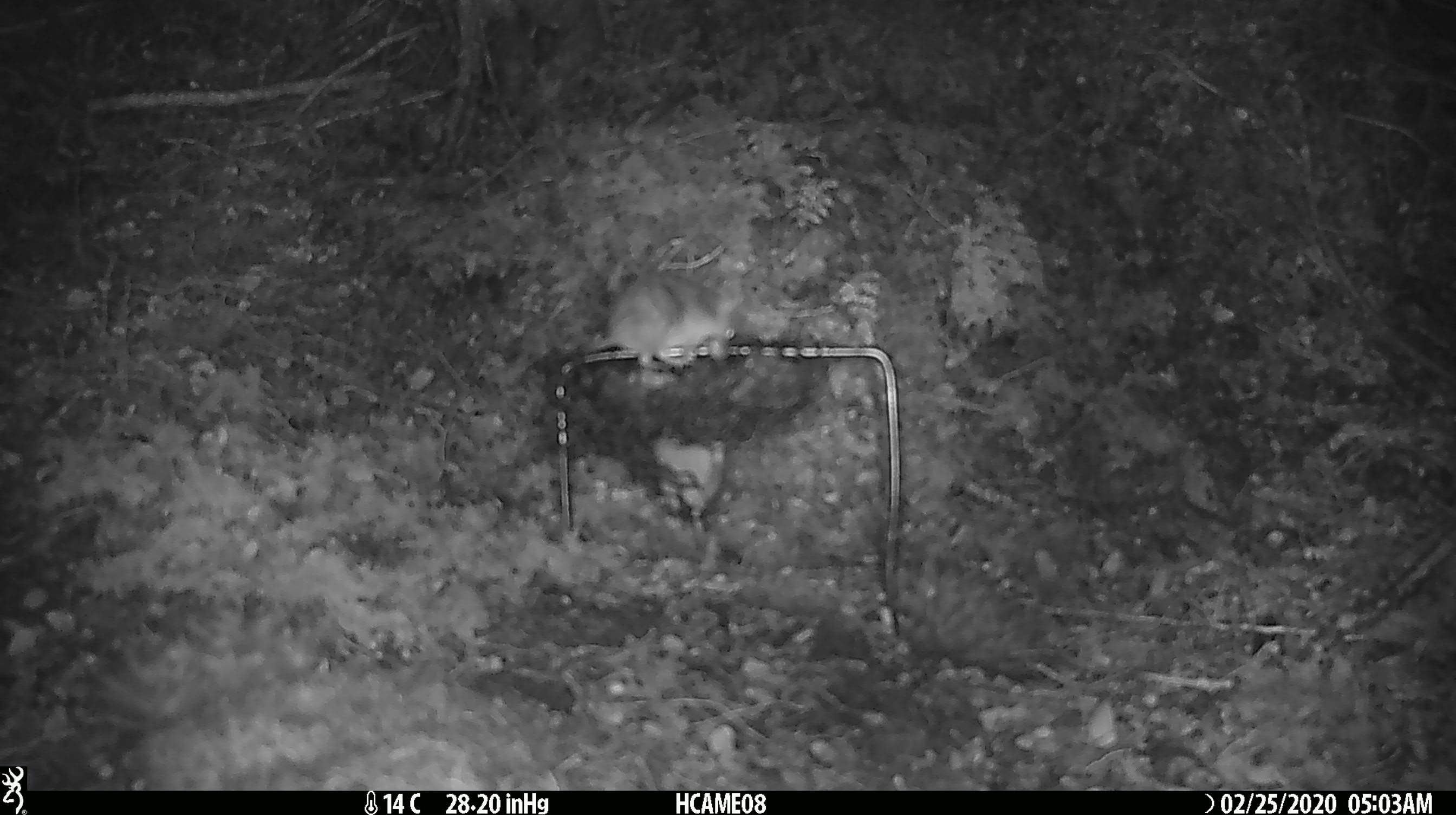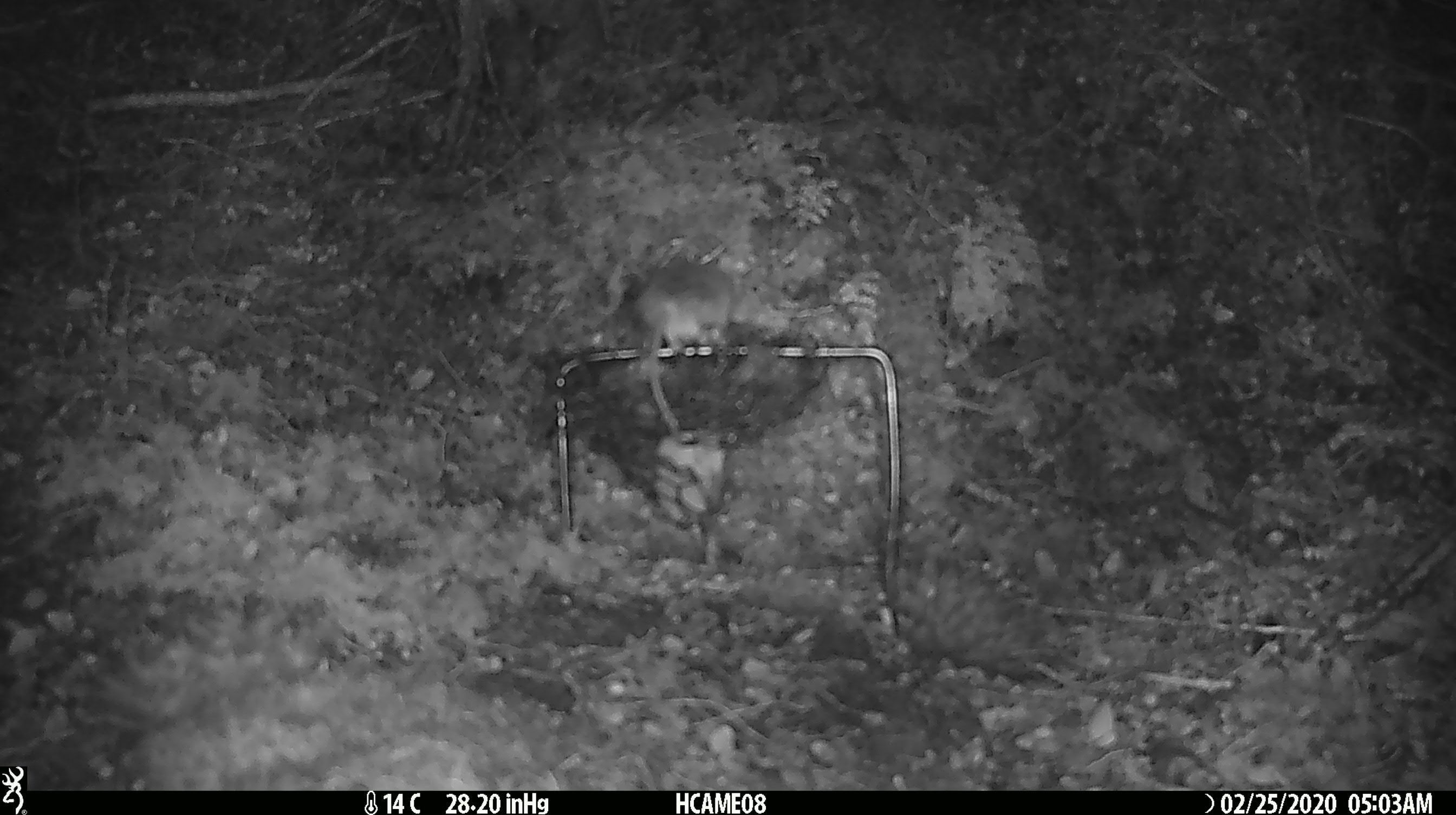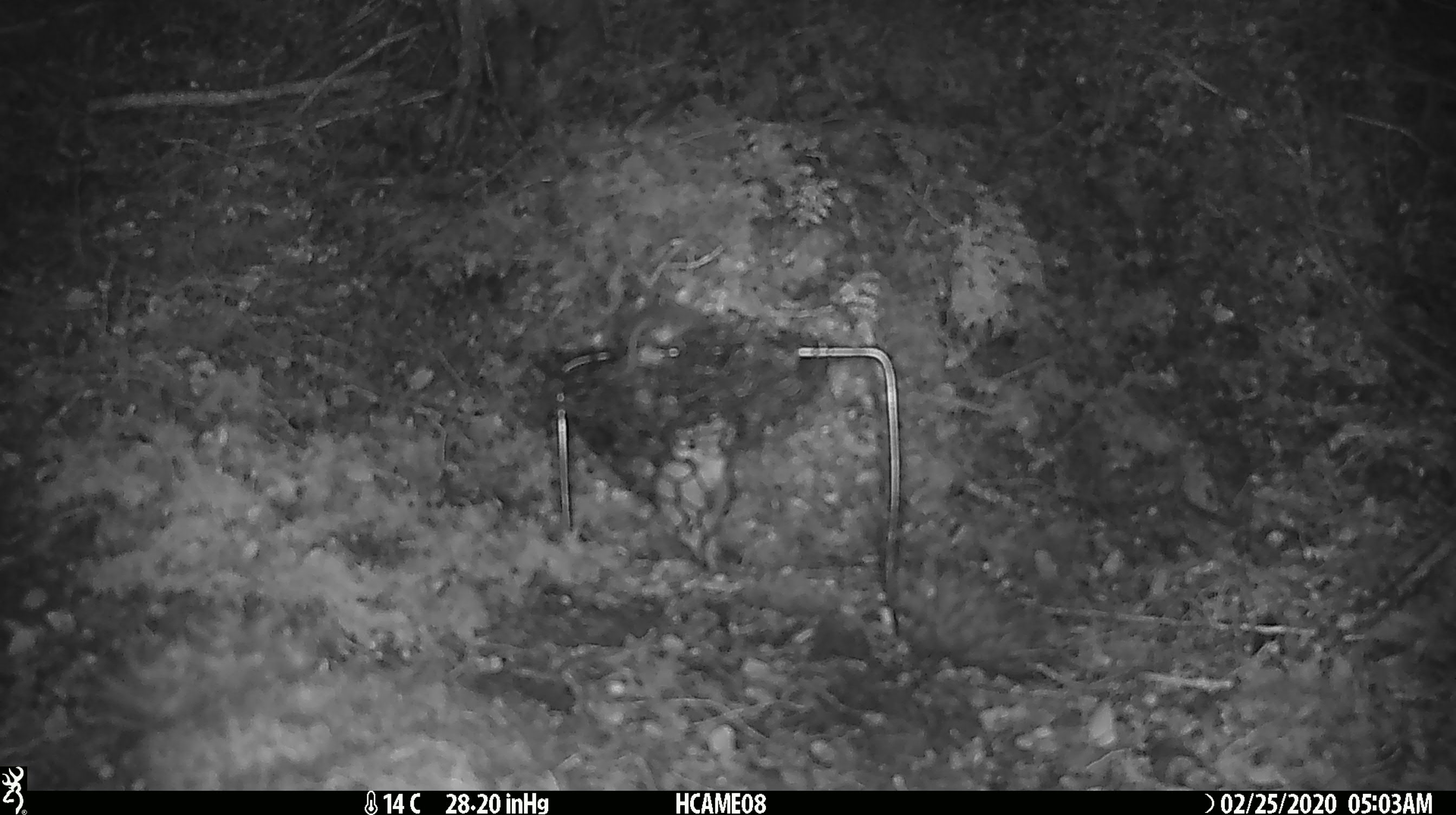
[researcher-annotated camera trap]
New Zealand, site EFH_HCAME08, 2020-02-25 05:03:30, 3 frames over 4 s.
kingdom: Animalia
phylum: Chordata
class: Mammalia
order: Rodentia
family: Muridae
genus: Mus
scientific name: Mus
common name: mouse